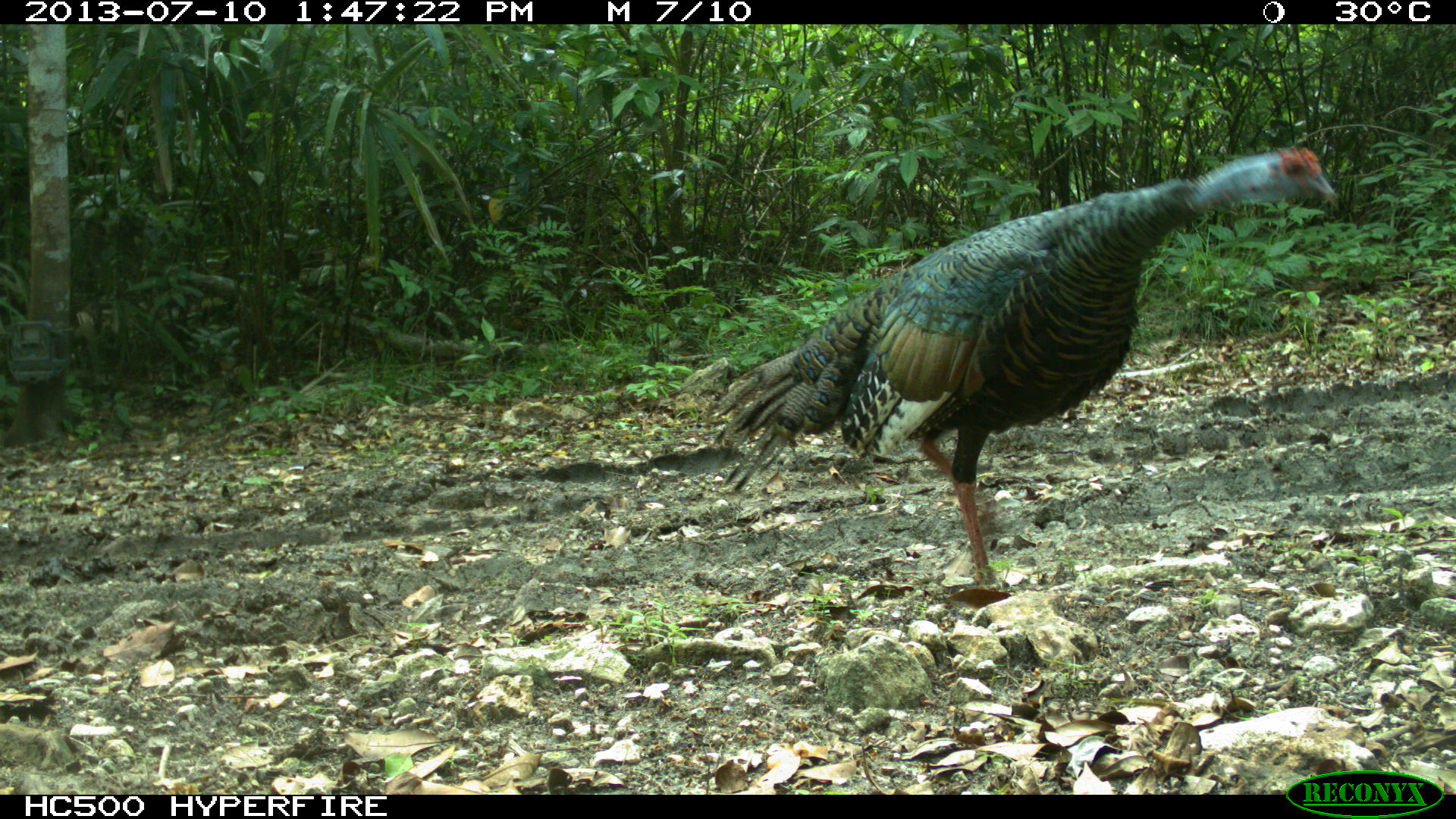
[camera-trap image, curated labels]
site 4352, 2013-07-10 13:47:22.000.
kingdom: Animalia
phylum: Chordata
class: Aves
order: Galliformes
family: Phasianidae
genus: Meleagris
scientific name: Meleagris ocellata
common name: ocellated turkey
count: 1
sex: female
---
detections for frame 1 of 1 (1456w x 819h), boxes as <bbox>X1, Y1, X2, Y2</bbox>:
meleagris ocellata: <bbox>711, 143, 1341, 587</bbox>